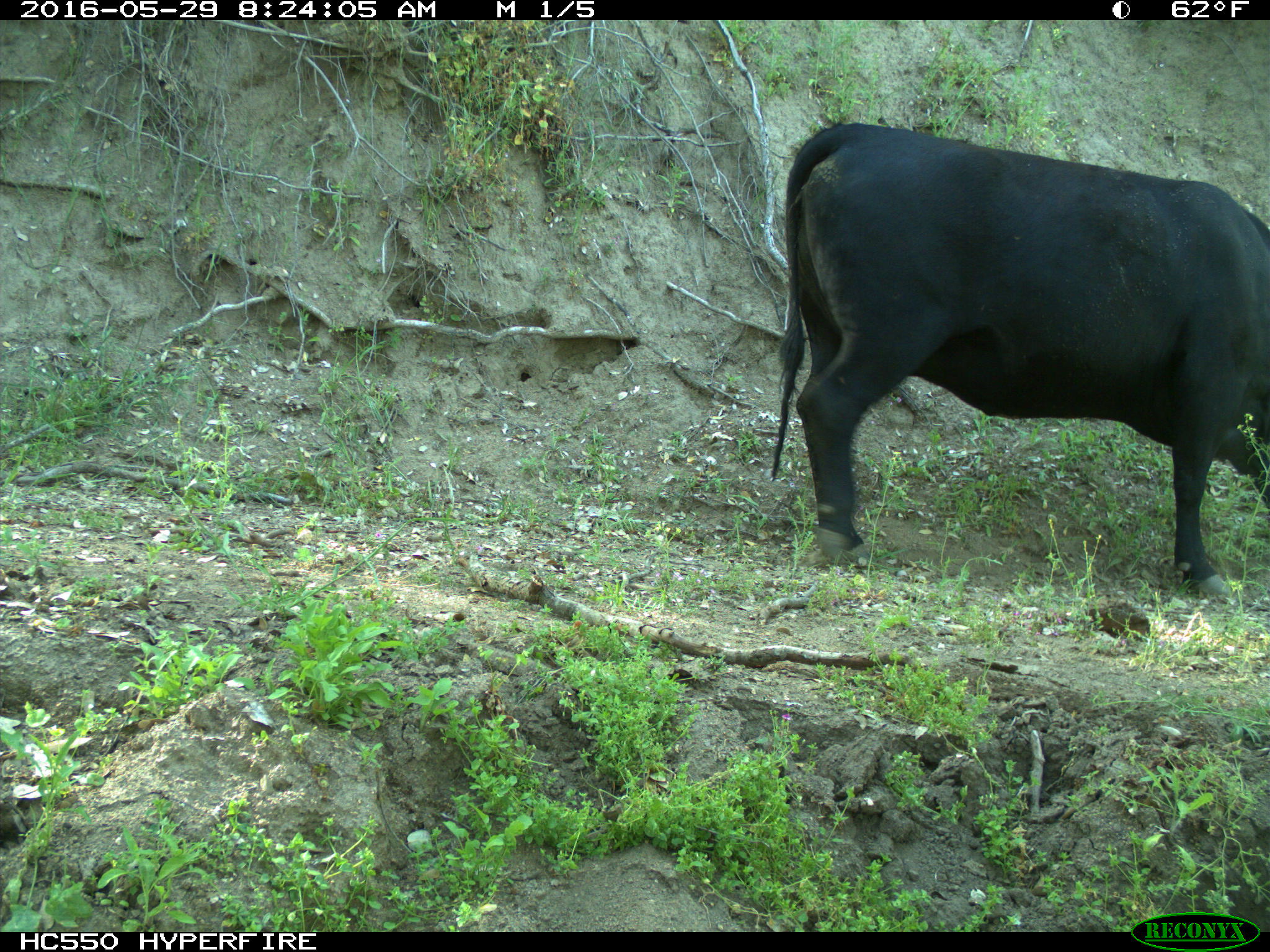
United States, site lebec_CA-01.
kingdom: Animalia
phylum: Chordata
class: Mammalia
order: Artiodactyla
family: Bovidae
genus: Bos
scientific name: Bos taurus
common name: domestic cow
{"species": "Bos taurus (domestic cow)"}